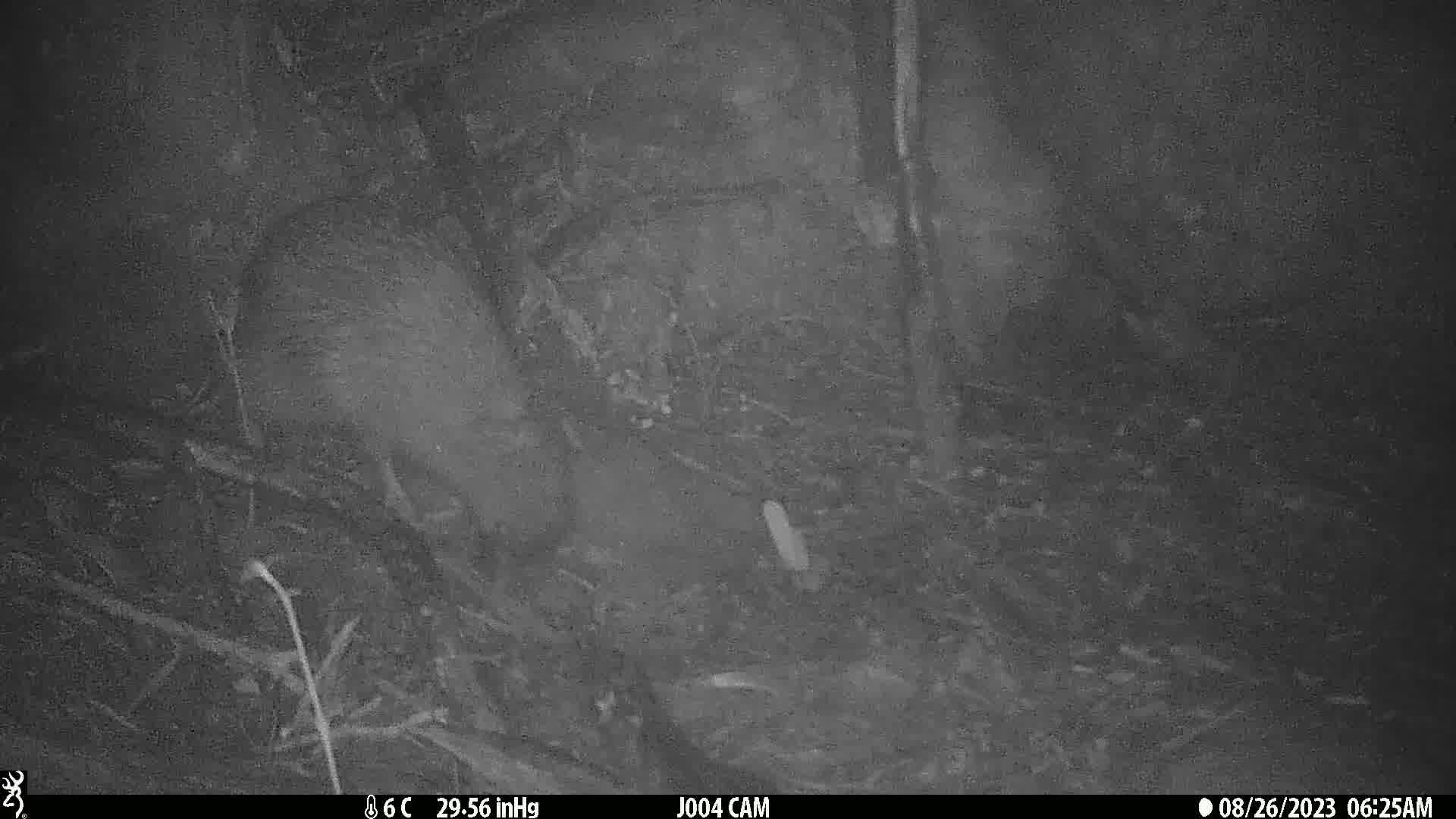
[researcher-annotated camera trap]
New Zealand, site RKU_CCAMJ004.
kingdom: Animalia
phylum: Chordata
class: Aves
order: Apterygiformes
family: Apterygidae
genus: Apteryx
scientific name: Apteryx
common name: kiwi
Kiwi (Apteryx).